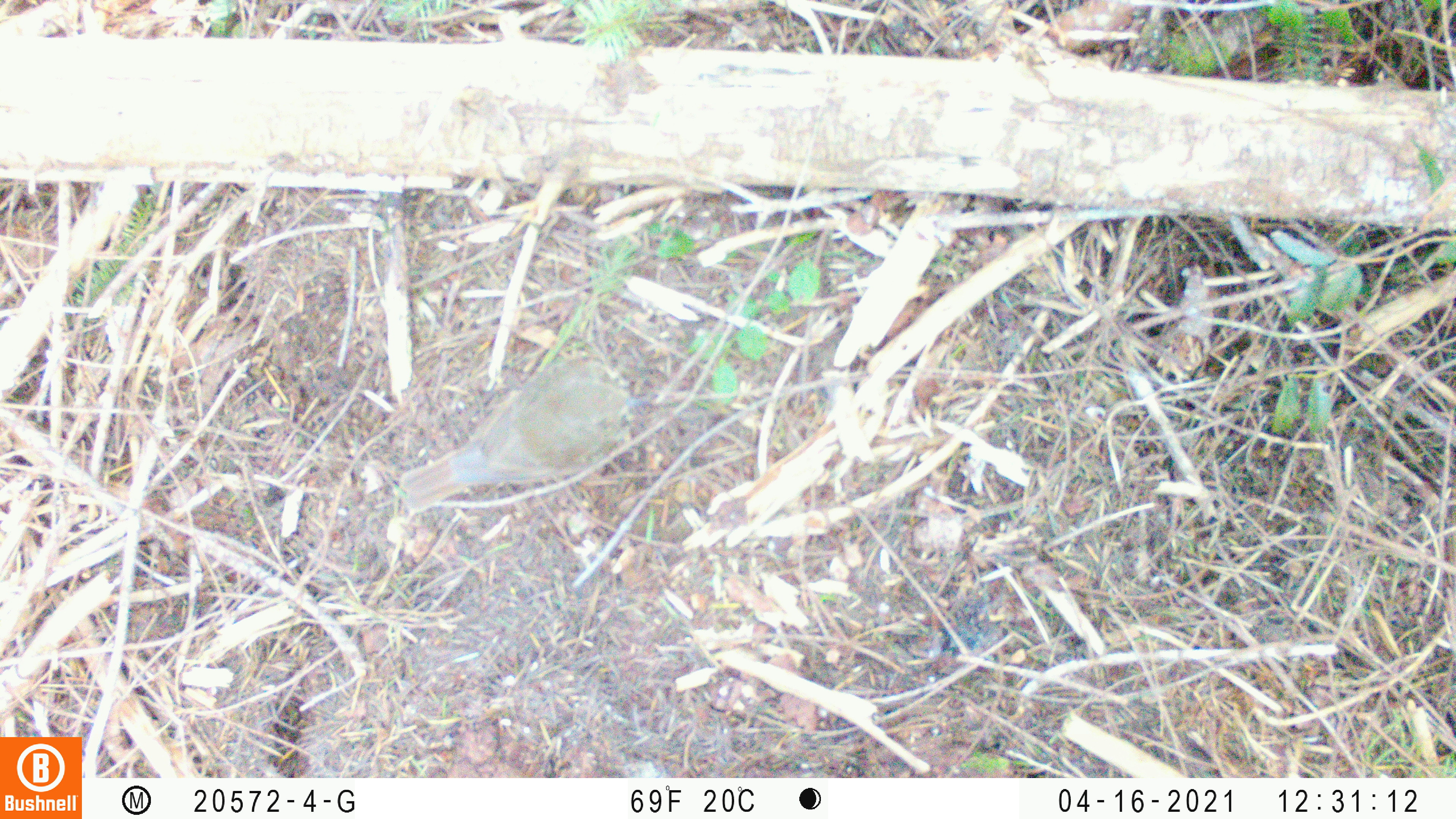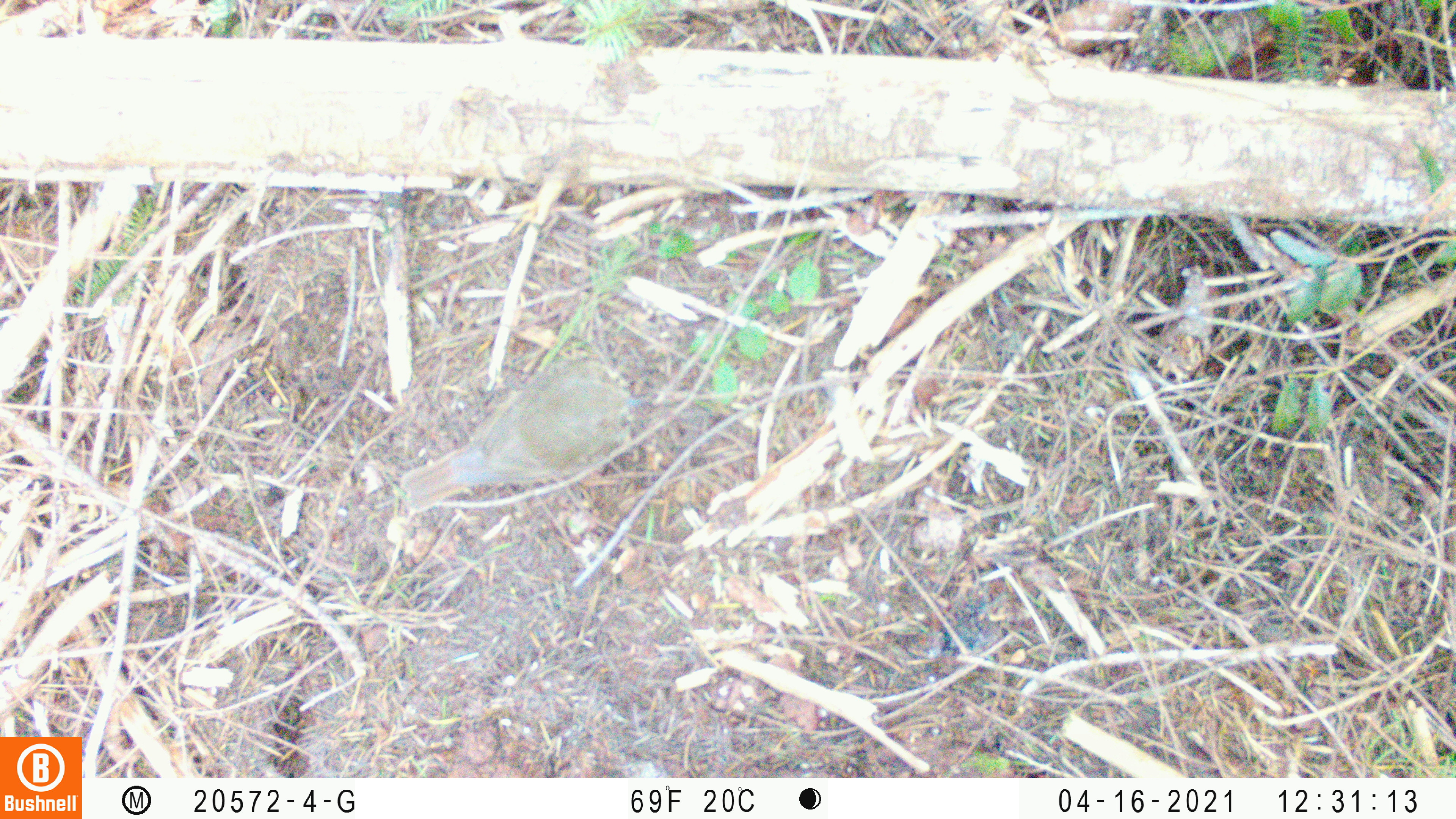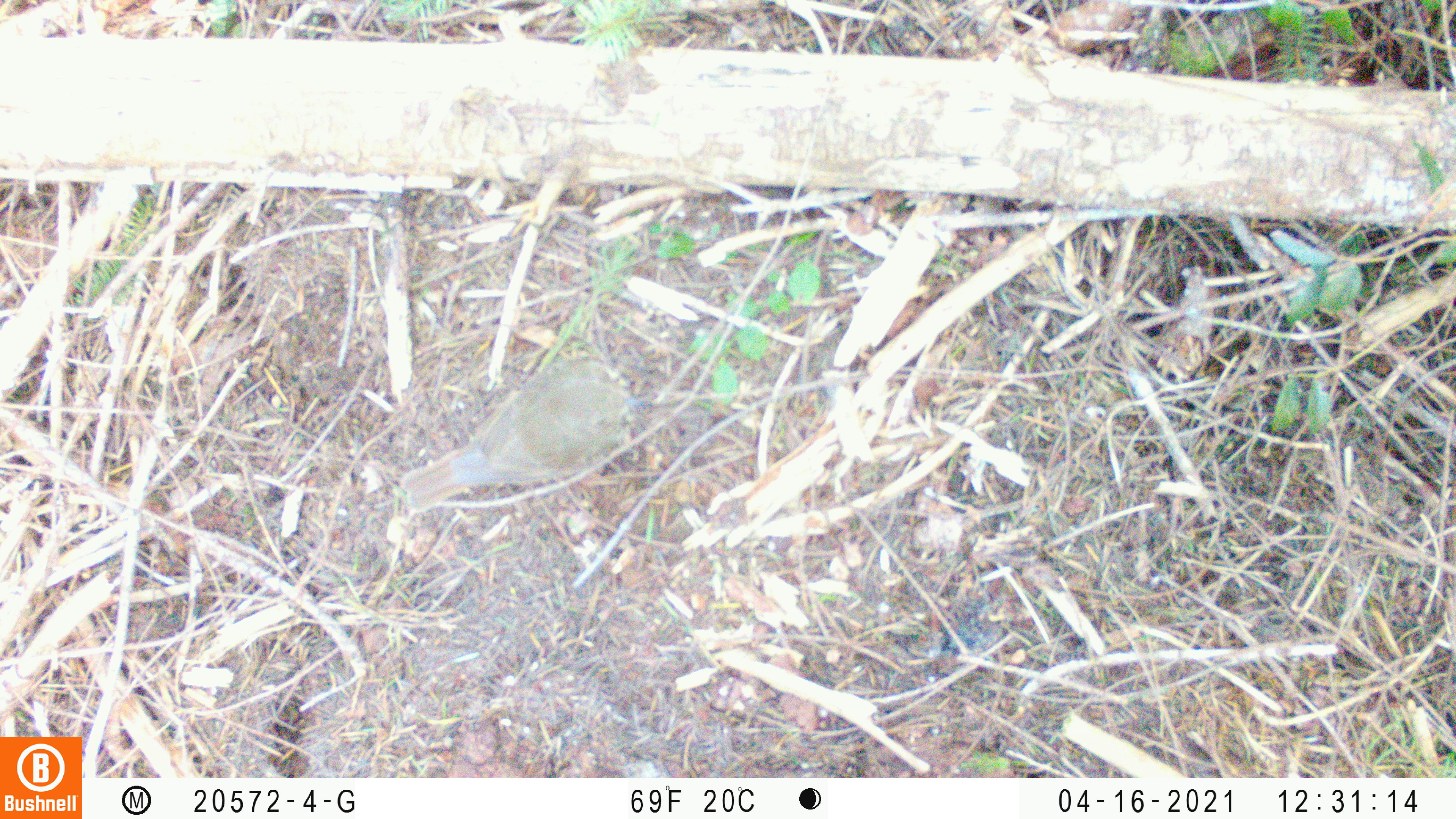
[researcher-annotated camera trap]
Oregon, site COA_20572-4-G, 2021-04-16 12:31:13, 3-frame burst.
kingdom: Animalia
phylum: Chordata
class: Aves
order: Passeriformes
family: Turdidae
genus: Catharus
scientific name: Catharus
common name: brown thrushes and nightingale-thrushes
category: catharus species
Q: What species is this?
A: Catharus species (brown thrushes and nightingale-thrushes) (Catharus).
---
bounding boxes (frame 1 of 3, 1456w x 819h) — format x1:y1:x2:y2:
catharus species: 394:344:660:534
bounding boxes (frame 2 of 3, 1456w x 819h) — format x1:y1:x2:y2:
catharus species: 394:358:648:518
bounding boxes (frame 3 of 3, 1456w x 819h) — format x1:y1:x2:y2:
catharus species: 403:345:656:515